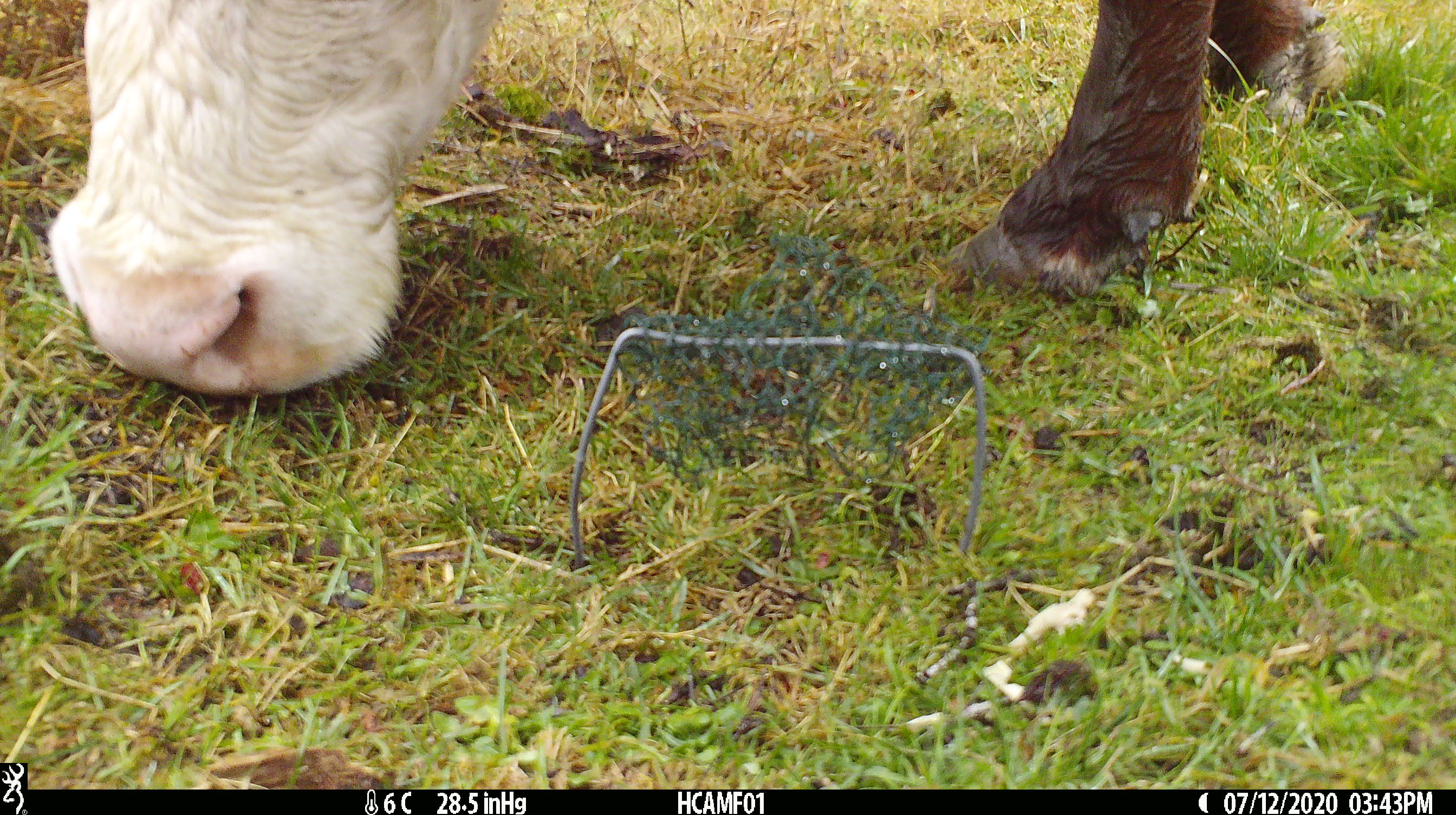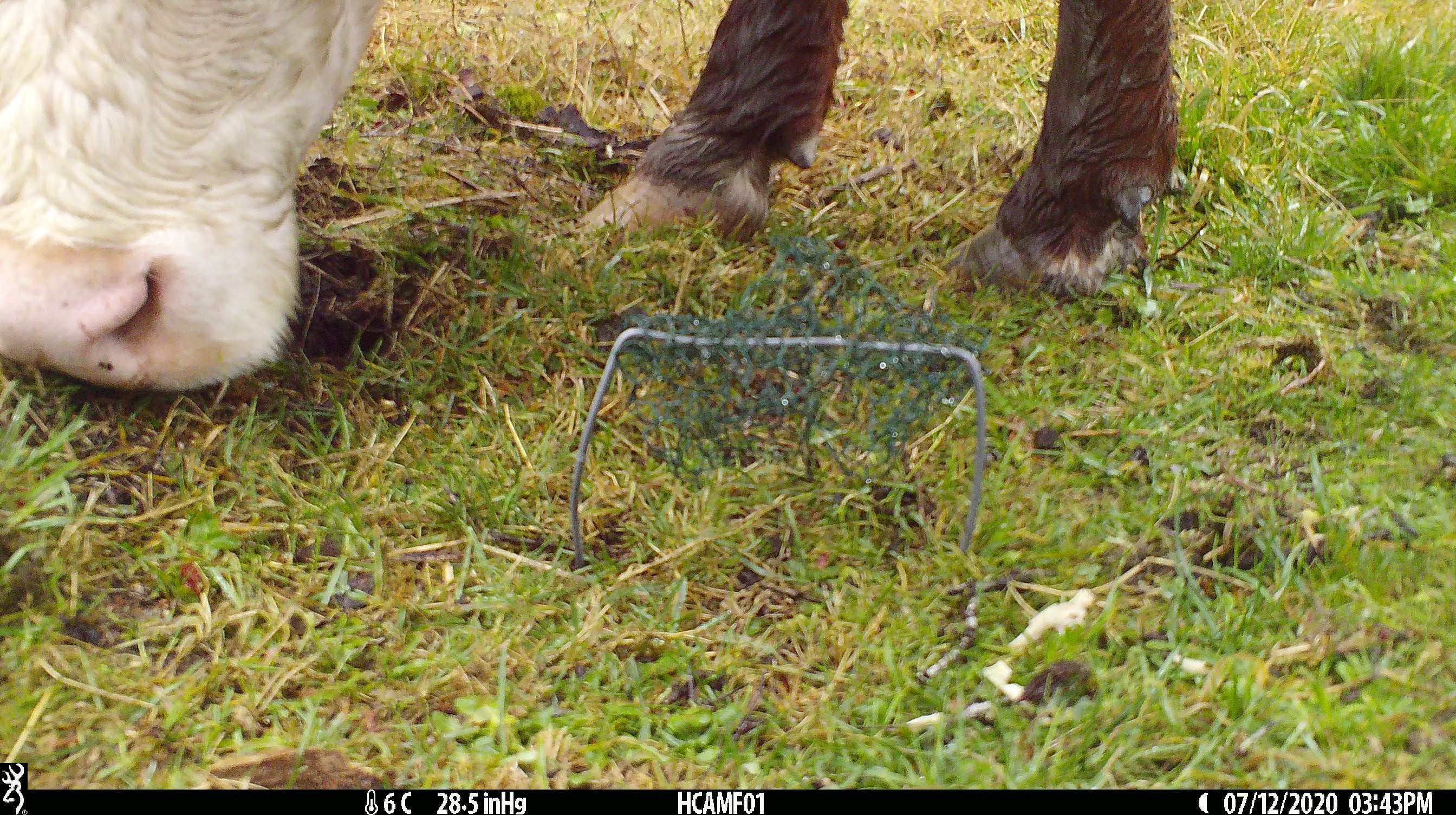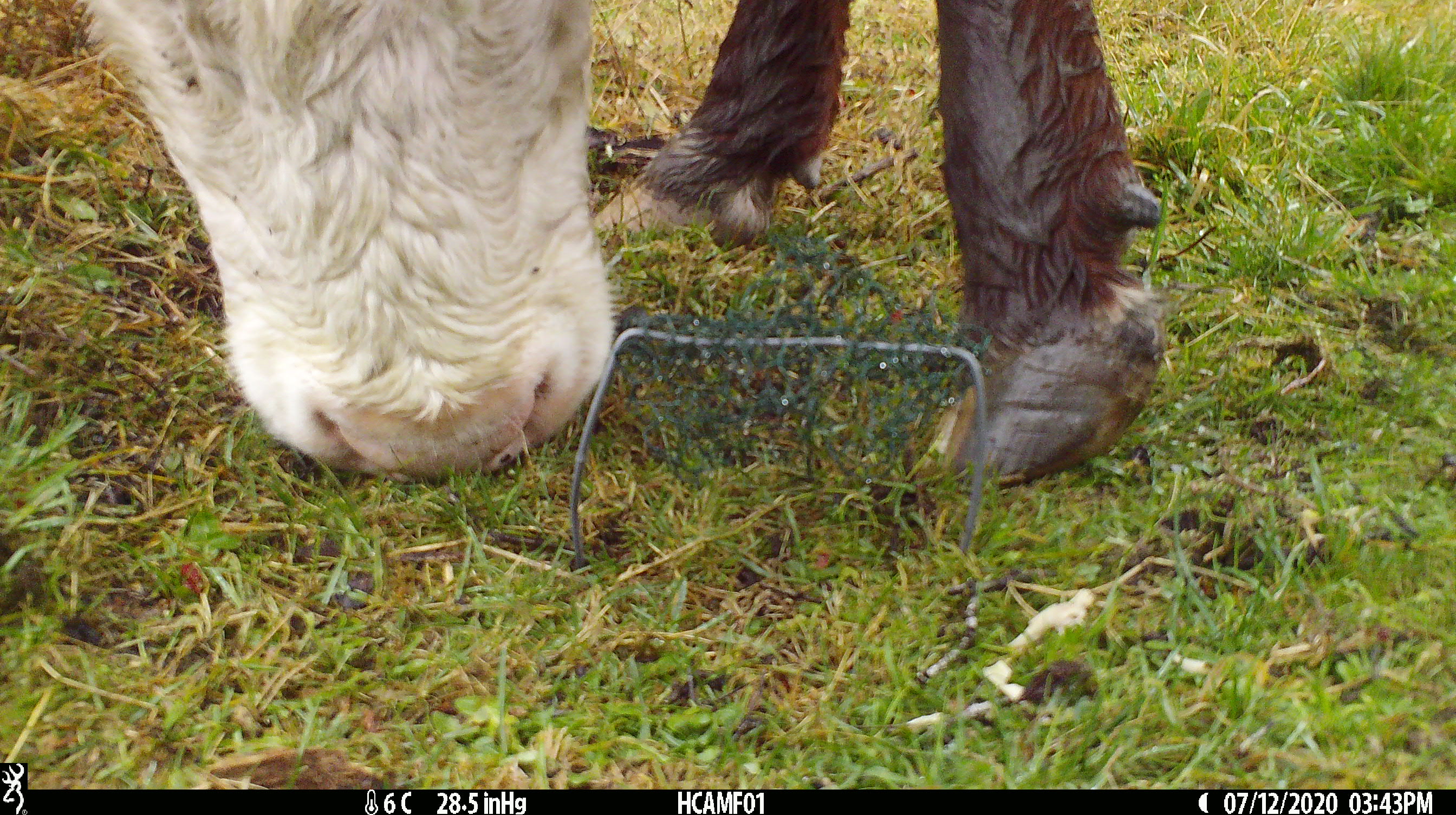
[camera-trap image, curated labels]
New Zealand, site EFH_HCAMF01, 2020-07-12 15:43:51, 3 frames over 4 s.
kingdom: Animalia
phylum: Chordata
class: Mammalia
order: Artiodactyla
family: Bovidae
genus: Bos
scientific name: Bos taurus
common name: domestic cow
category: cow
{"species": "cow (domestic cow) (Bos taurus)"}